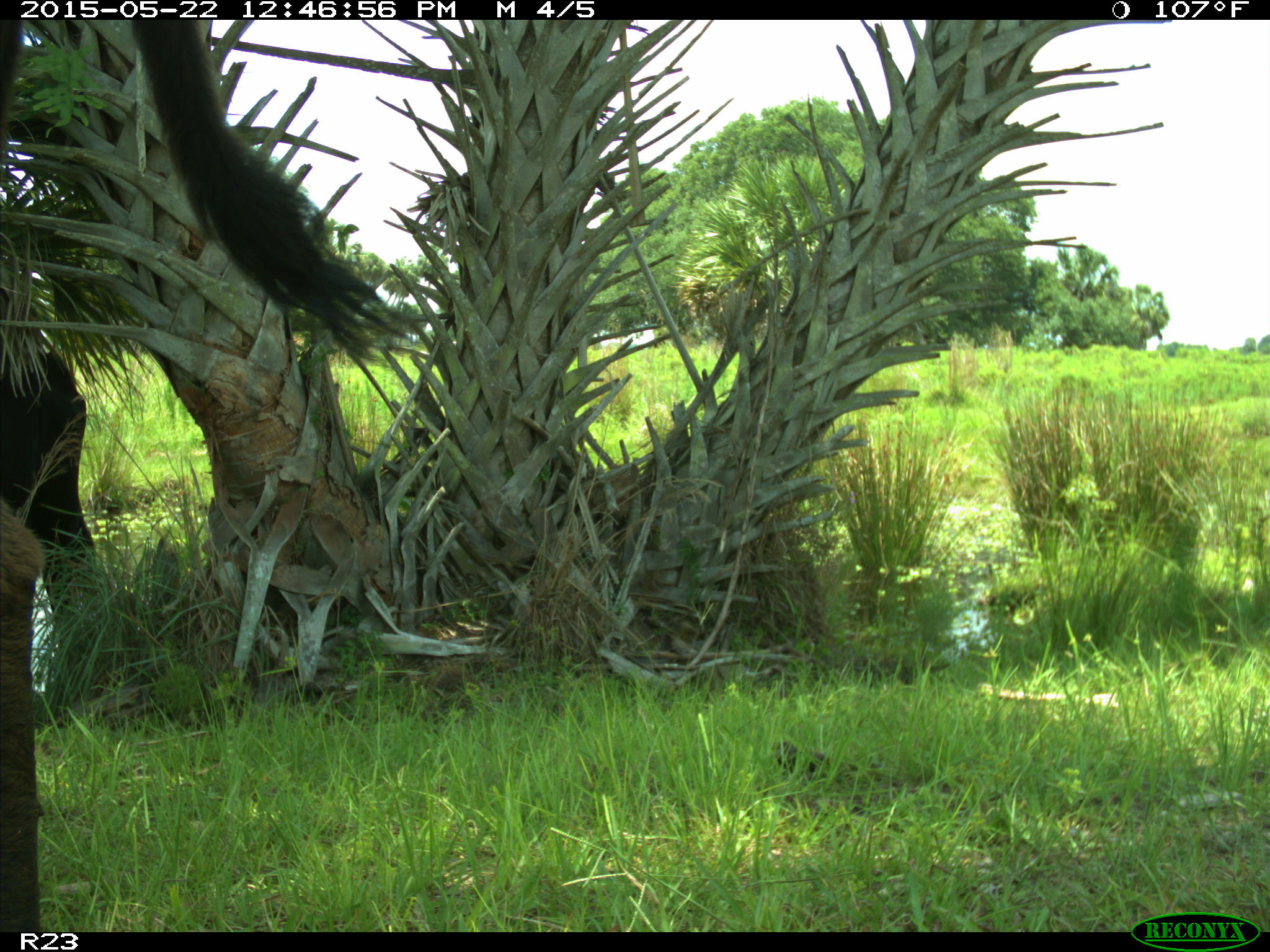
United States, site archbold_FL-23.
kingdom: Animalia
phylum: Chordata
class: Mammalia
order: Artiodactyla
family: Bovidae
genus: Bos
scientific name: Bos taurus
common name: domestic cow